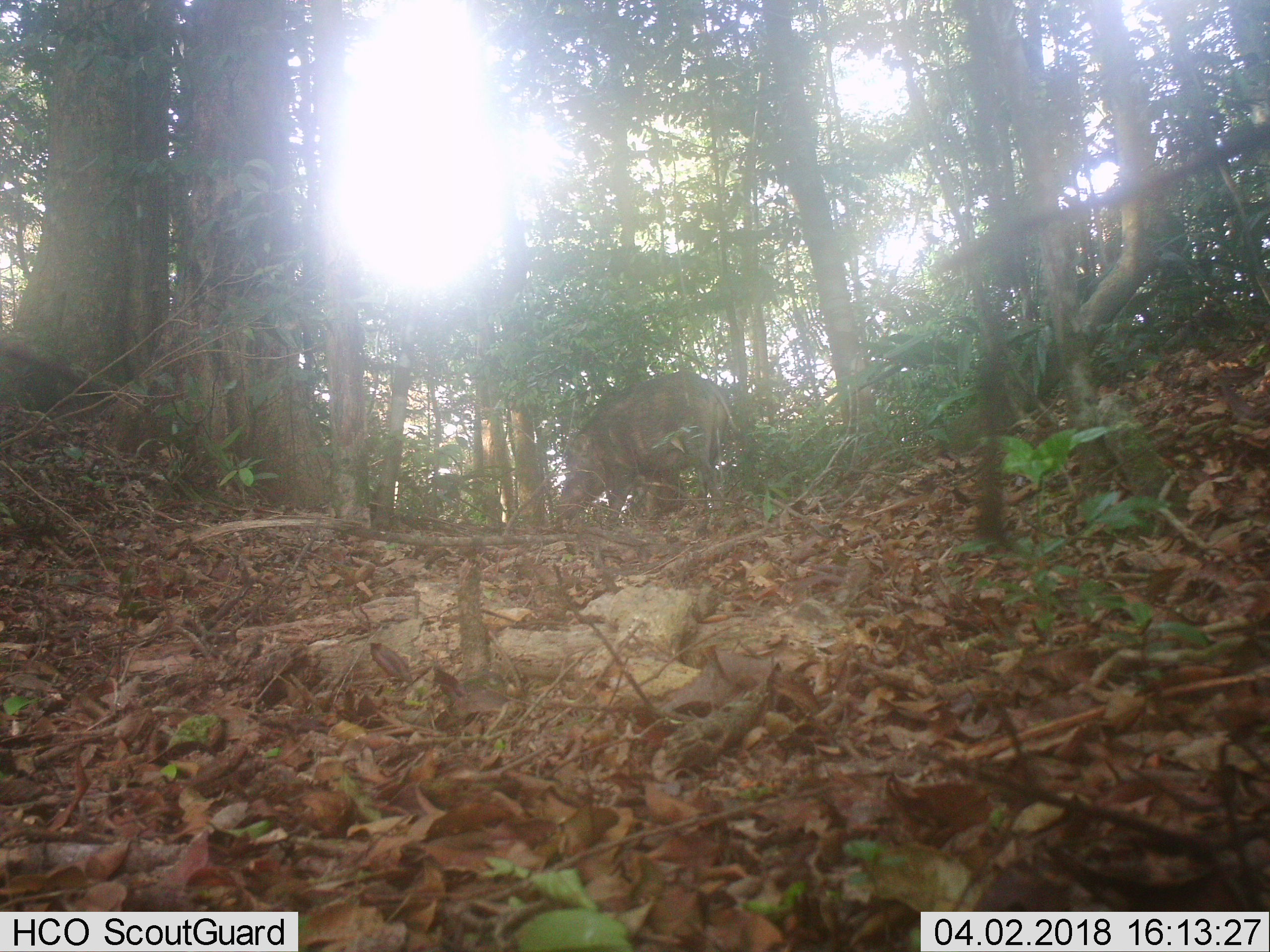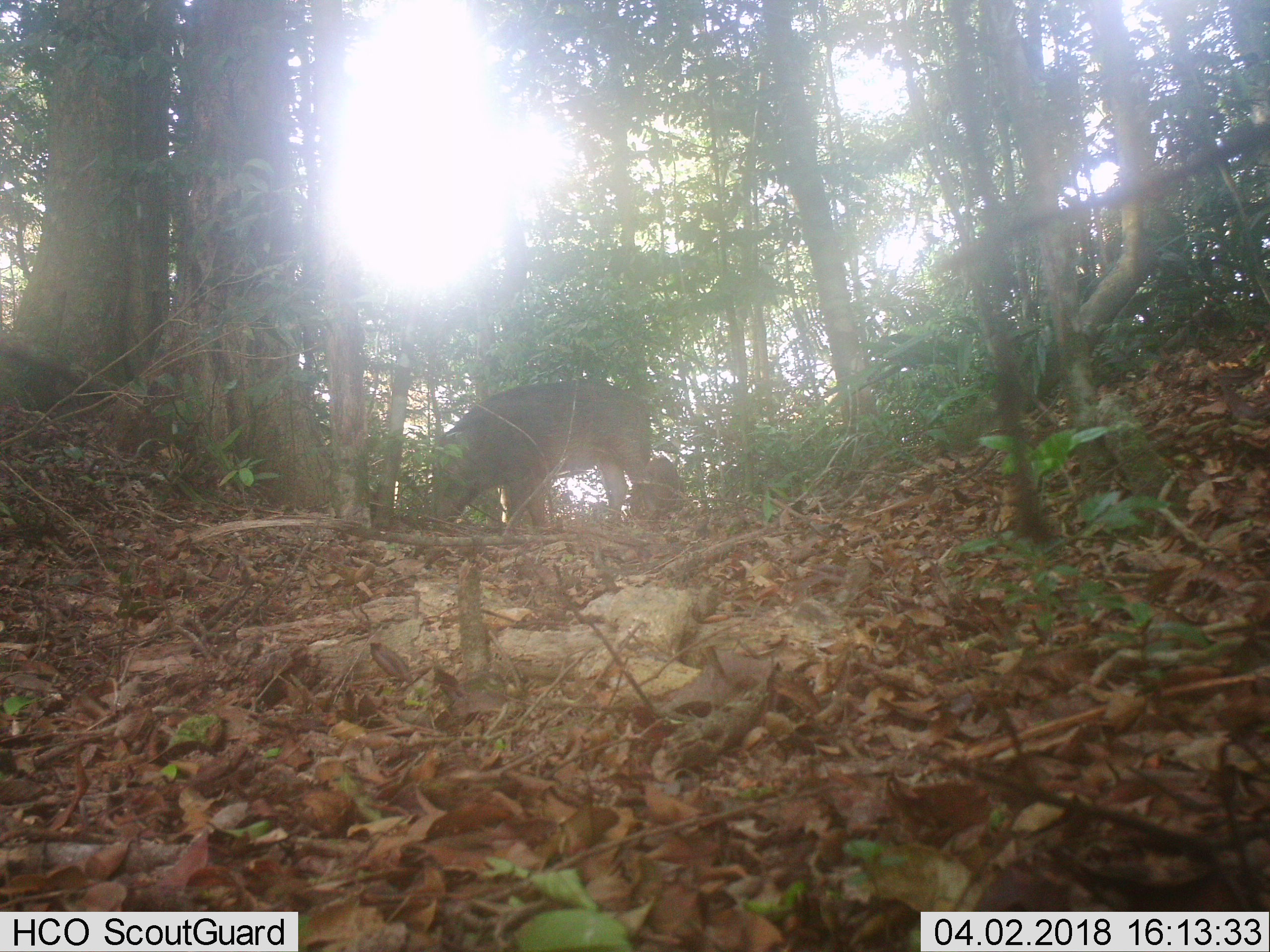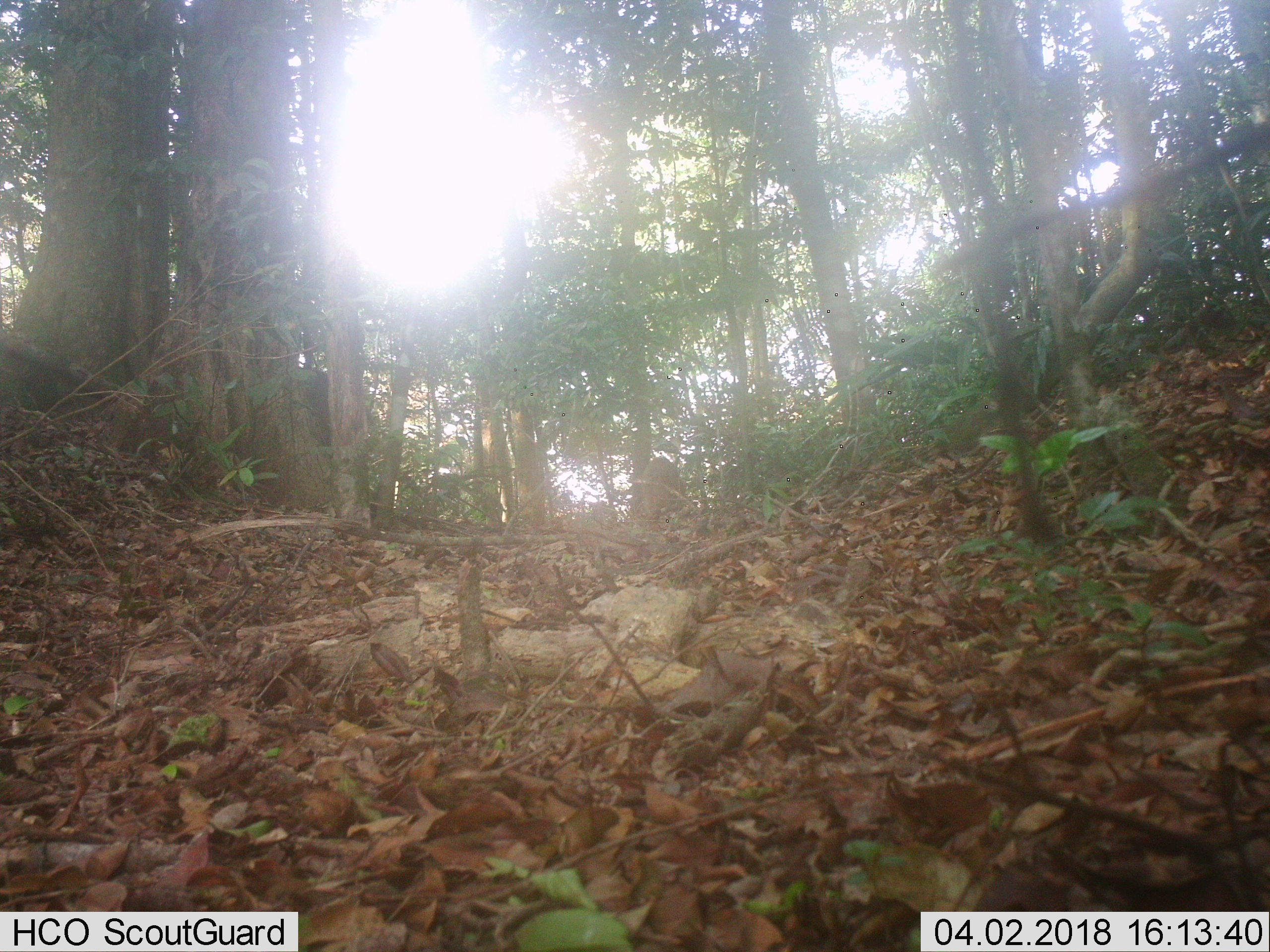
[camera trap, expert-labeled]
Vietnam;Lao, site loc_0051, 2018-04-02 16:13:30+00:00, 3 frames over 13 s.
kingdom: Animalia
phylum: Chordata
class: Mammalia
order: Artiodactyla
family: Suidae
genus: Sus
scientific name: Sus scrofa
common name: eurasian wild pig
Eurasian wild pig (Sus scrofa). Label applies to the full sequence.